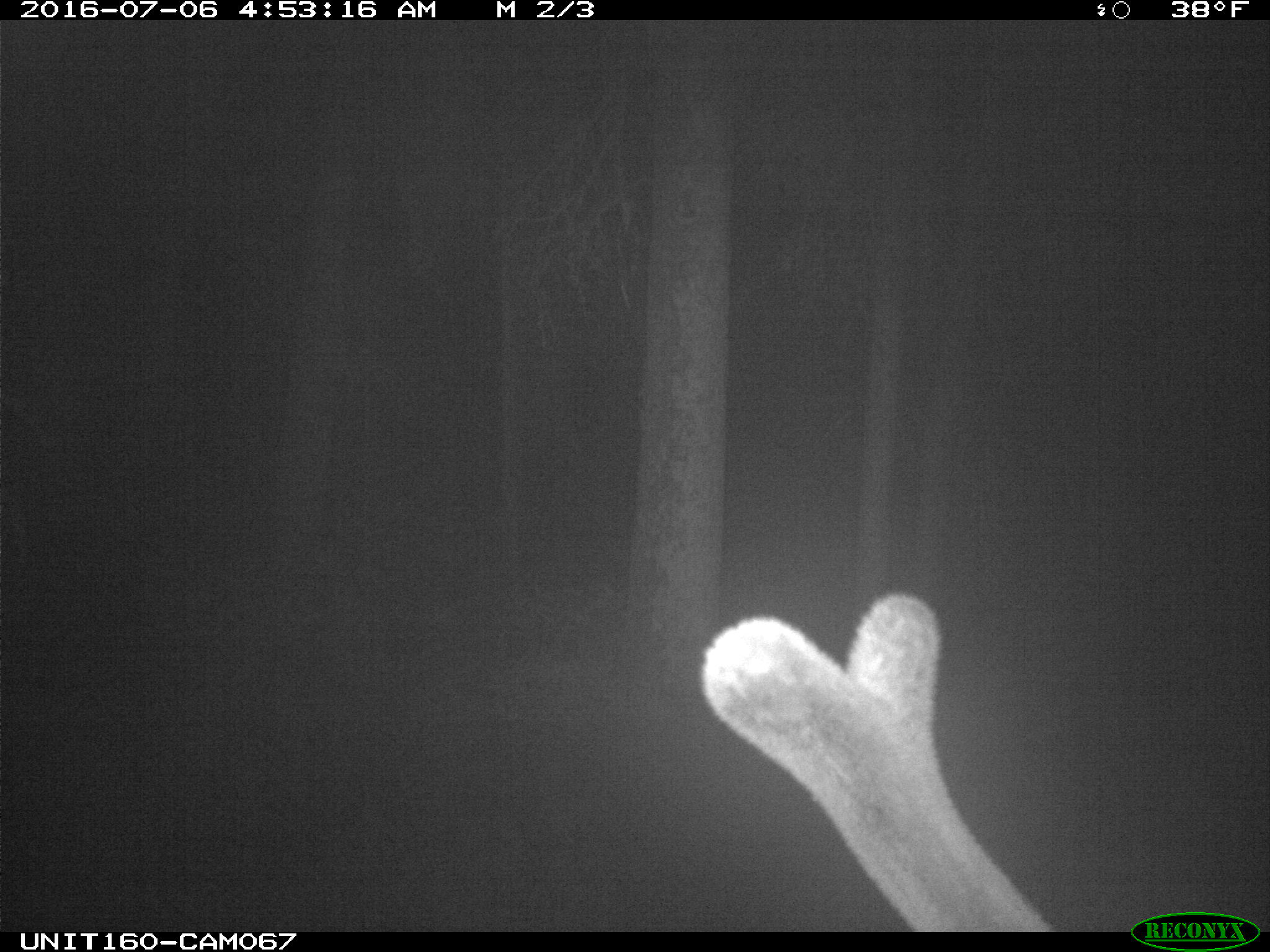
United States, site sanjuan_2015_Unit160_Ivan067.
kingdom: Animalia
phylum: Chordata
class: Mammalia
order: Artiodactyla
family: Cervidae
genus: Cervus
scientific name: Cervus elaphus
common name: red deer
Cervus elaphus (red deer).